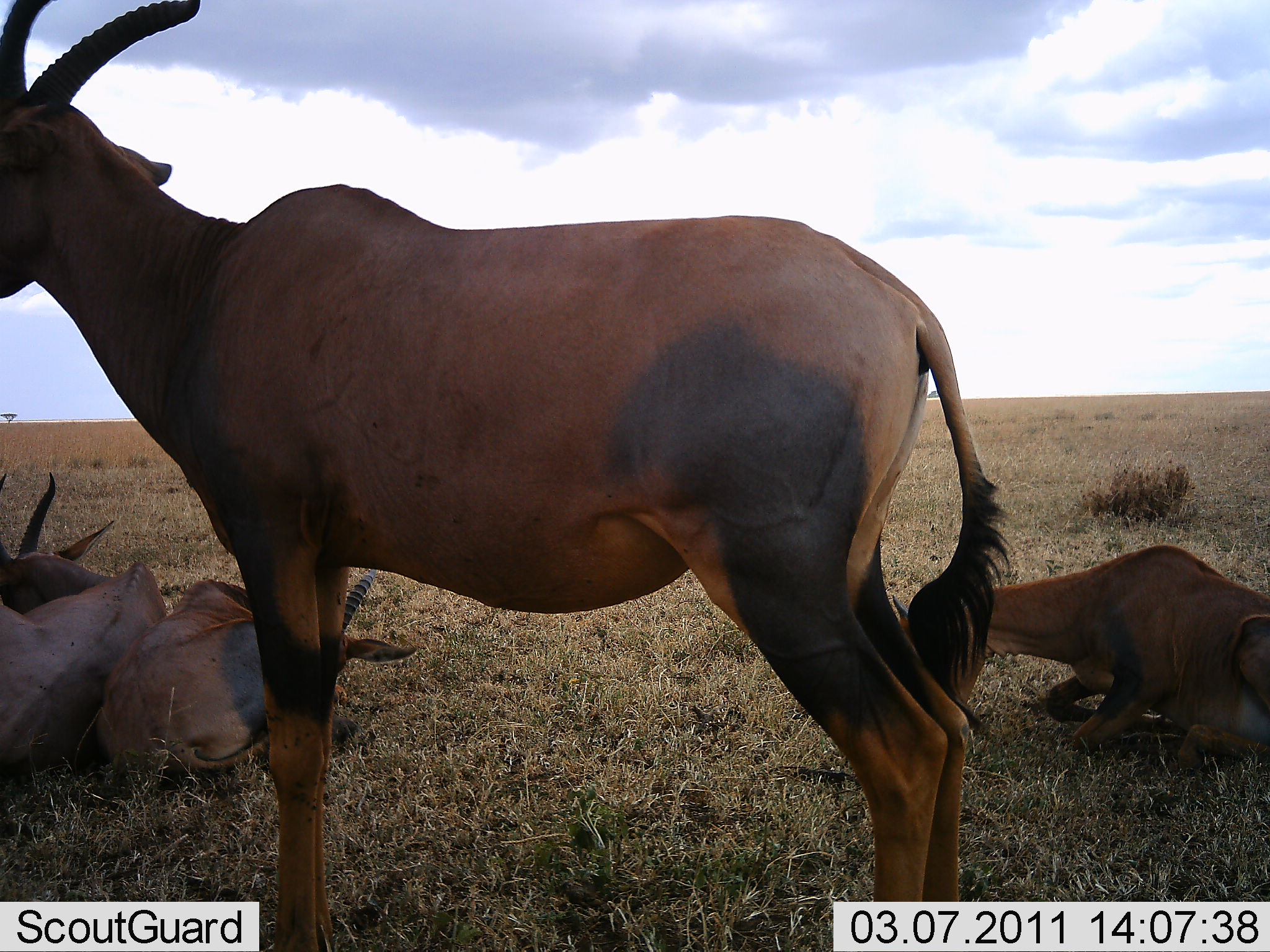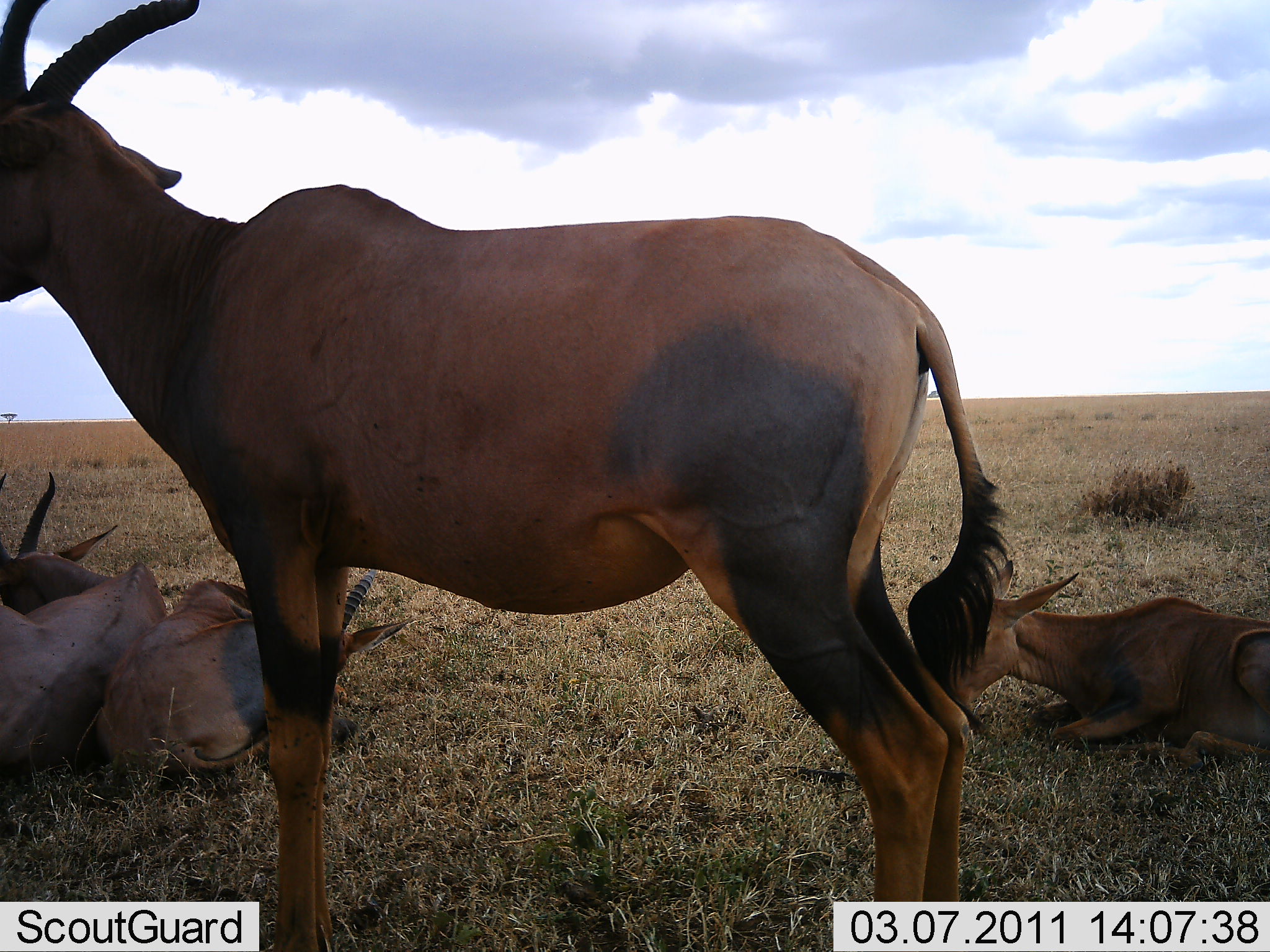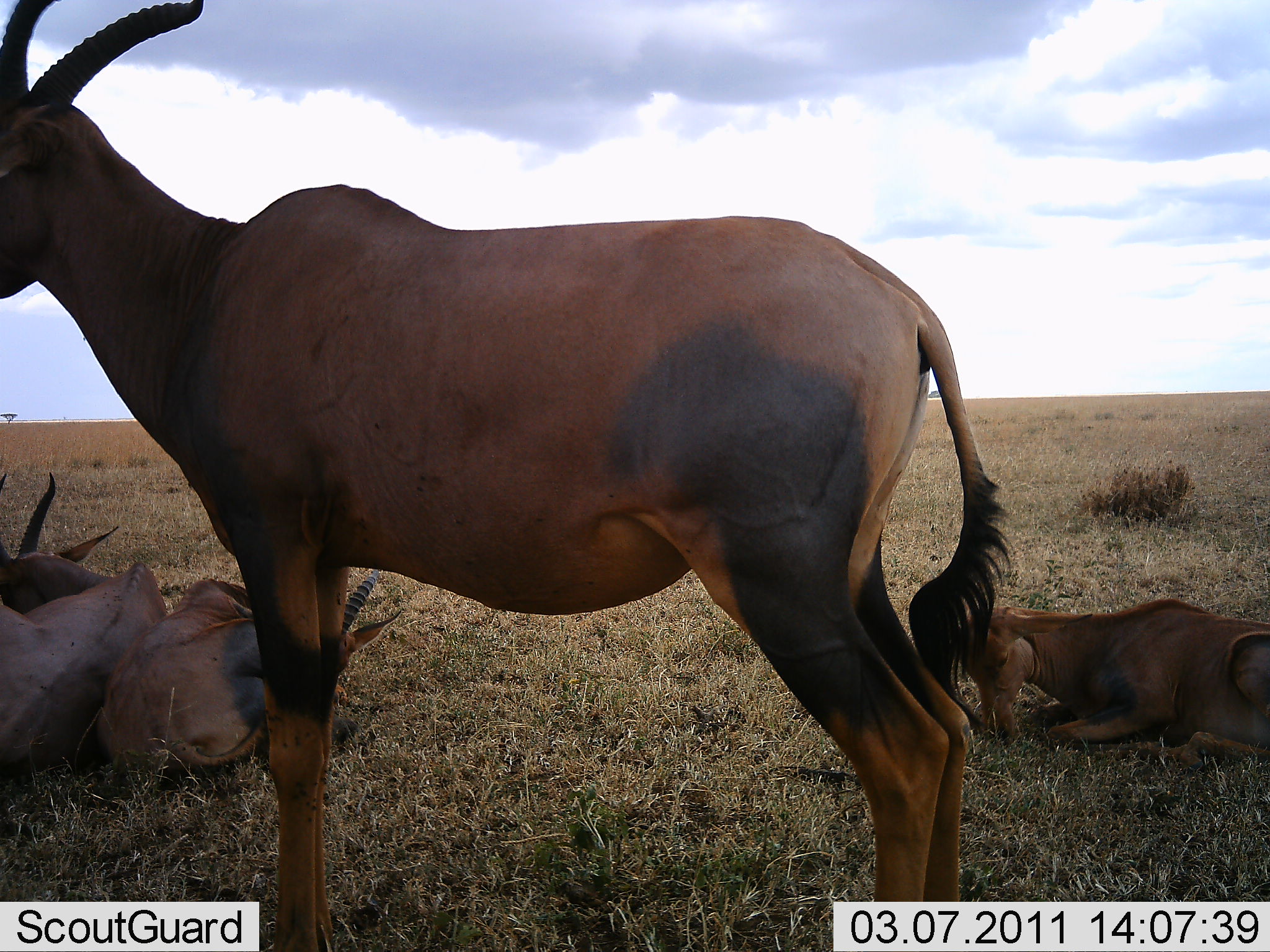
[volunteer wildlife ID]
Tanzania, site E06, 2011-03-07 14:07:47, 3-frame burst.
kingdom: Animalia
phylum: Chordata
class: Mammalia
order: Artiodactyla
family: Bovidae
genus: Damaliscus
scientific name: Damaliscus lunatus jimela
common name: topi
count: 4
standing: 69%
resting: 100%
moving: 8%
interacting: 8%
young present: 8%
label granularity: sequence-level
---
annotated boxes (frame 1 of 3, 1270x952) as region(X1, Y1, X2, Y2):
animal: region(2, 0, 1014, 941); region(892, 543, 1267, 775); region(96, 558, 419, 787); region(3, 474, 167, 783)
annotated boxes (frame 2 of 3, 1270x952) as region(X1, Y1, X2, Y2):
animal: region(2, 3, 1014, 924); region(99, 568, 412, 791); region(940, 558, 1266, 772); region(2, 469, 170, 767)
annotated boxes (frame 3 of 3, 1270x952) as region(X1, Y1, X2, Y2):
animal: region(3, 0, 1016, 941); region(96, 566, 404, 790); region(951, 595, 1267, 770); region(0, 470, 169, 778)